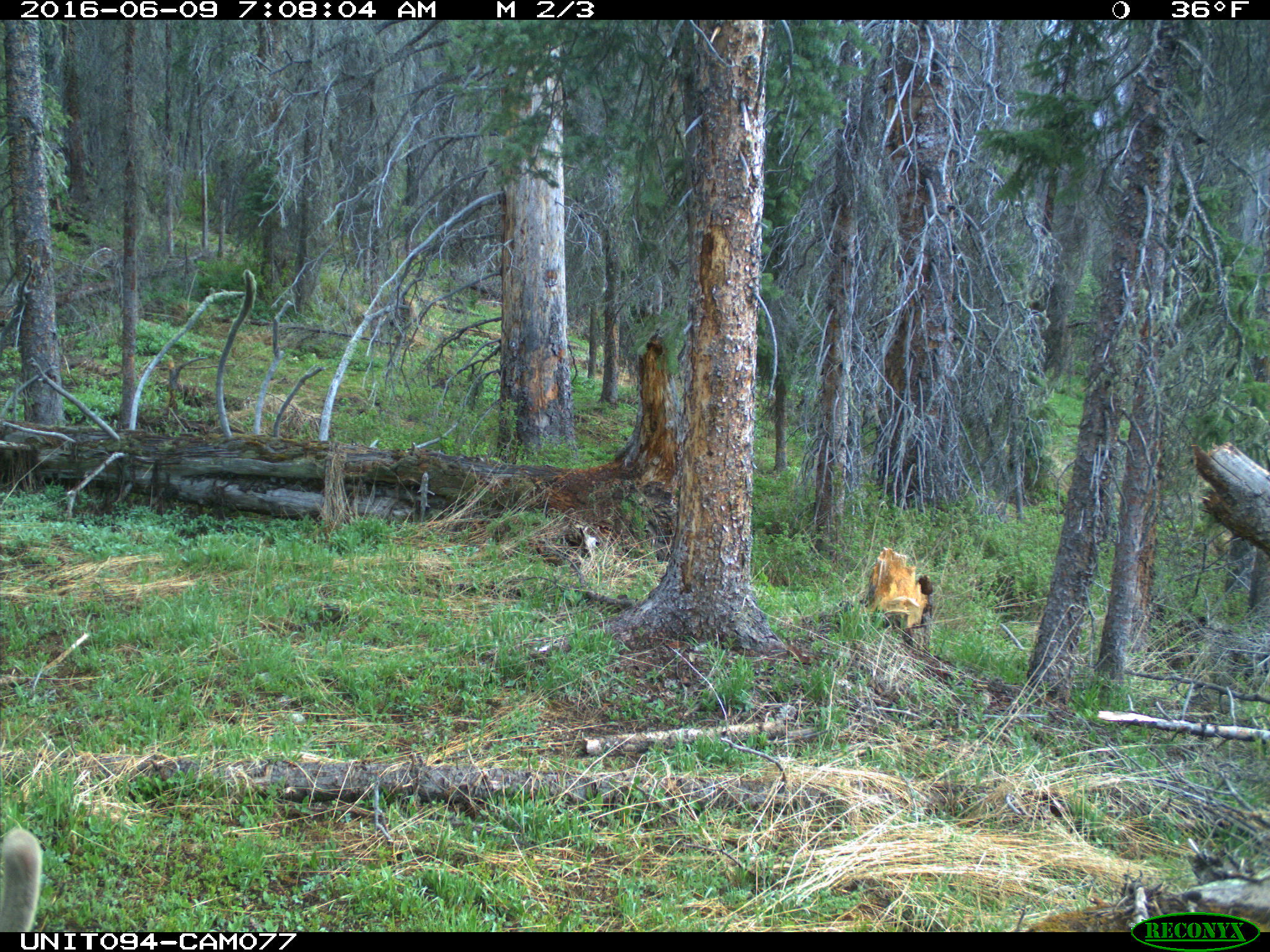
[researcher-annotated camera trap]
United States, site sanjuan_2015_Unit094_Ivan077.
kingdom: Animalia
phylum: Chordata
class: Mammalia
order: Artiodactyla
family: Cervidae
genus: Cervus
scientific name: Cervus elaphus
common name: red deer